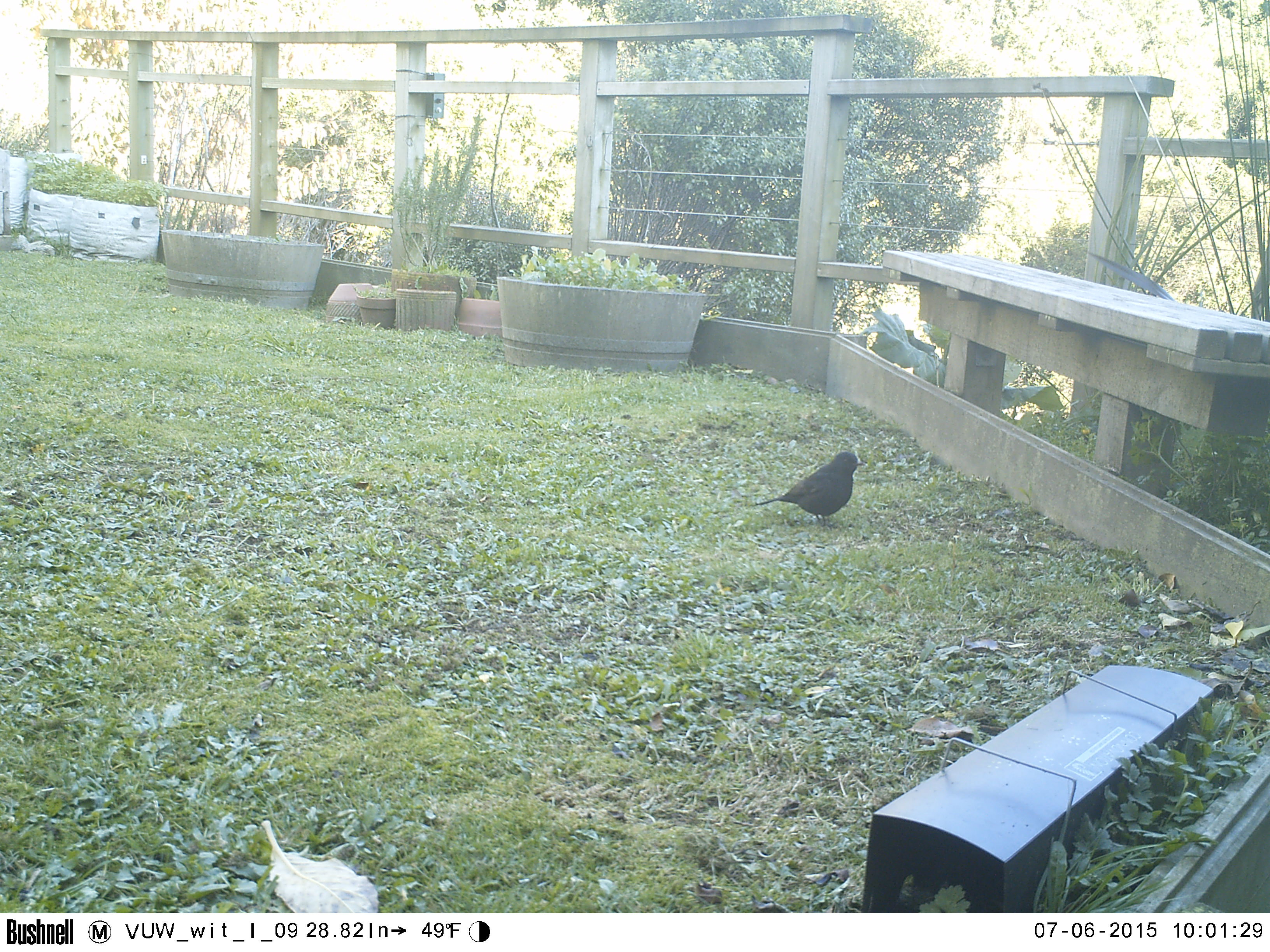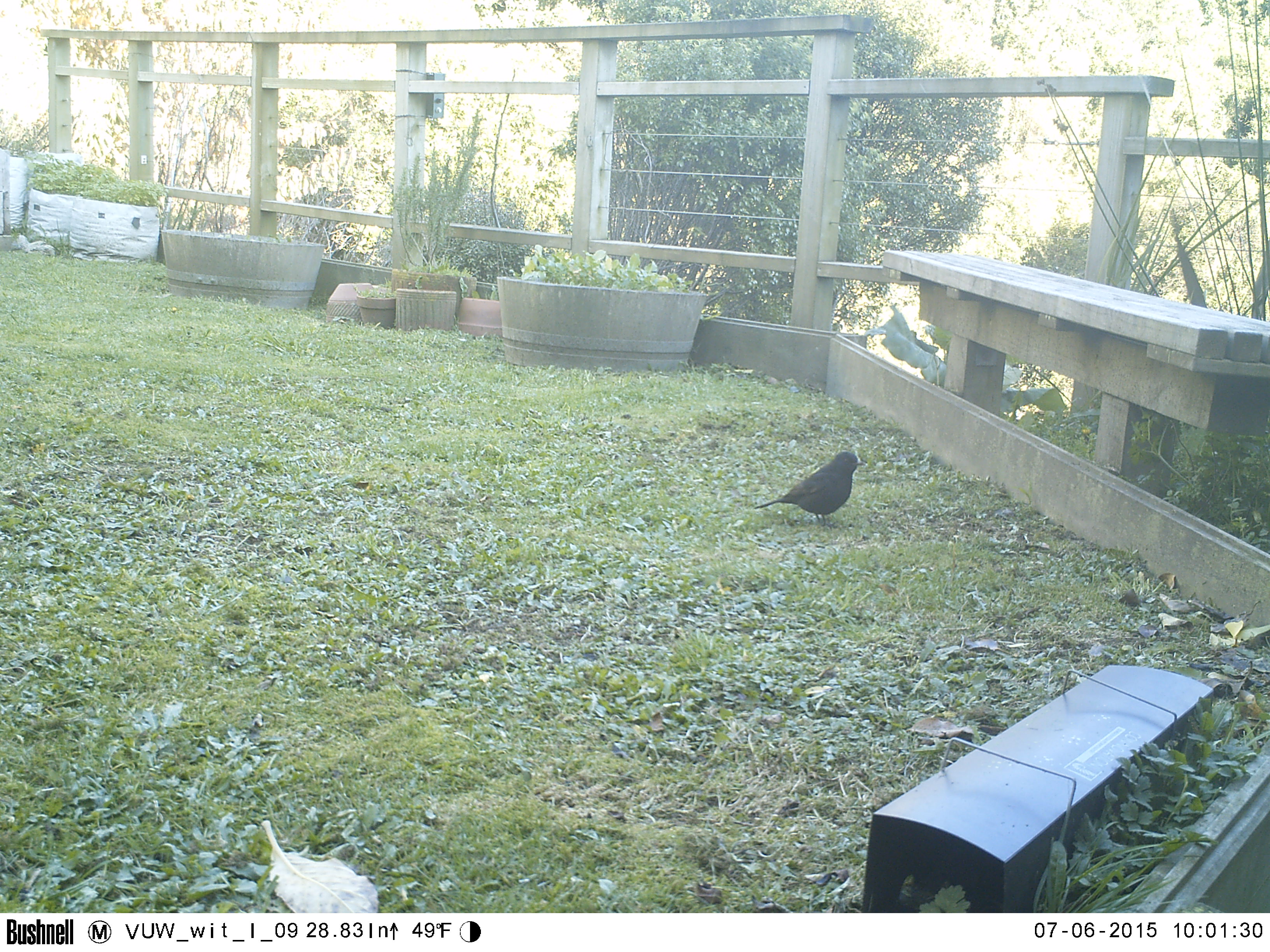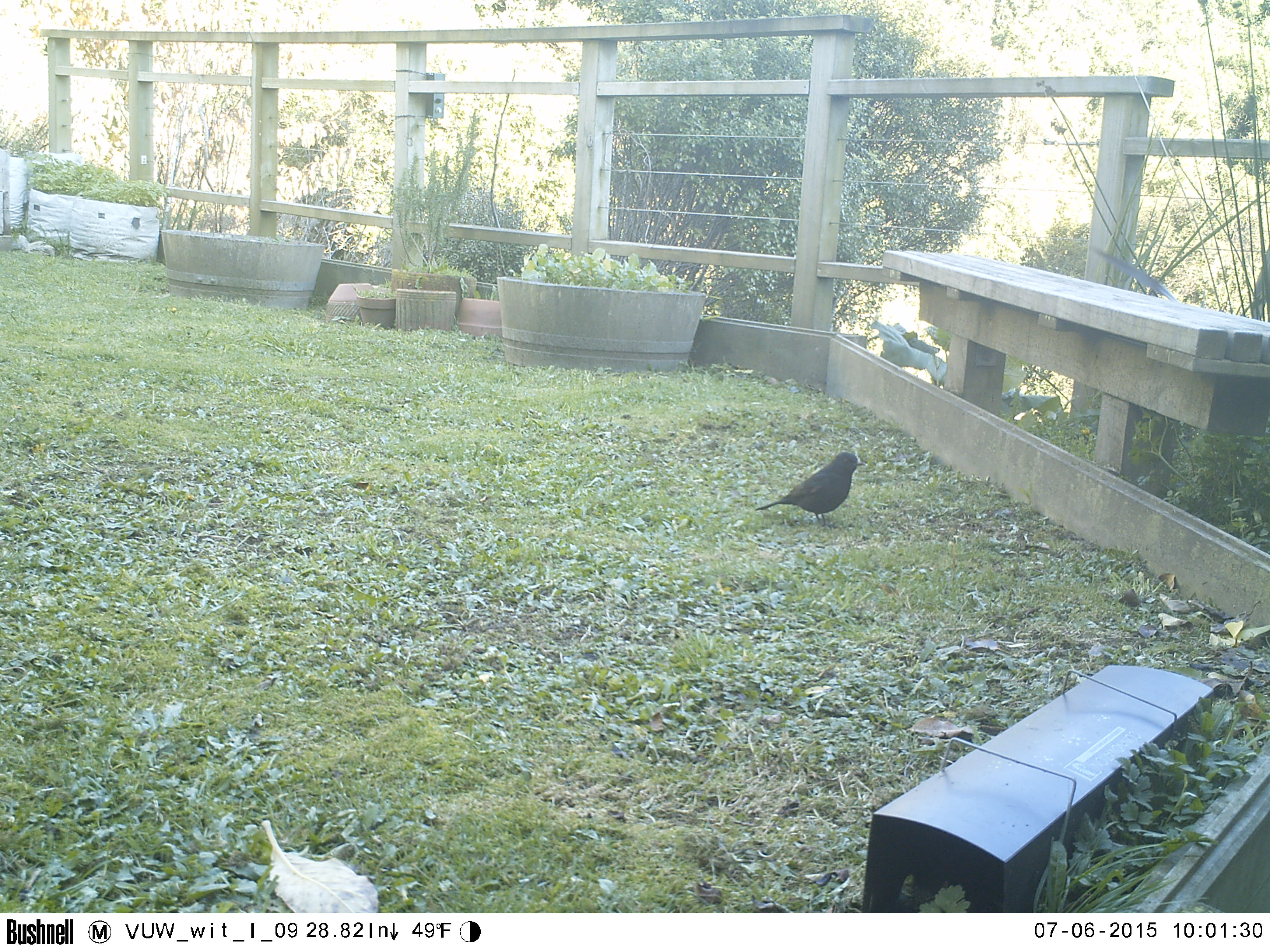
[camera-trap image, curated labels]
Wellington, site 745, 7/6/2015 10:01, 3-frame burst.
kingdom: Animalia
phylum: Chordata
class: Aves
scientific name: Aves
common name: bird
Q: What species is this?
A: Bird (Aves).